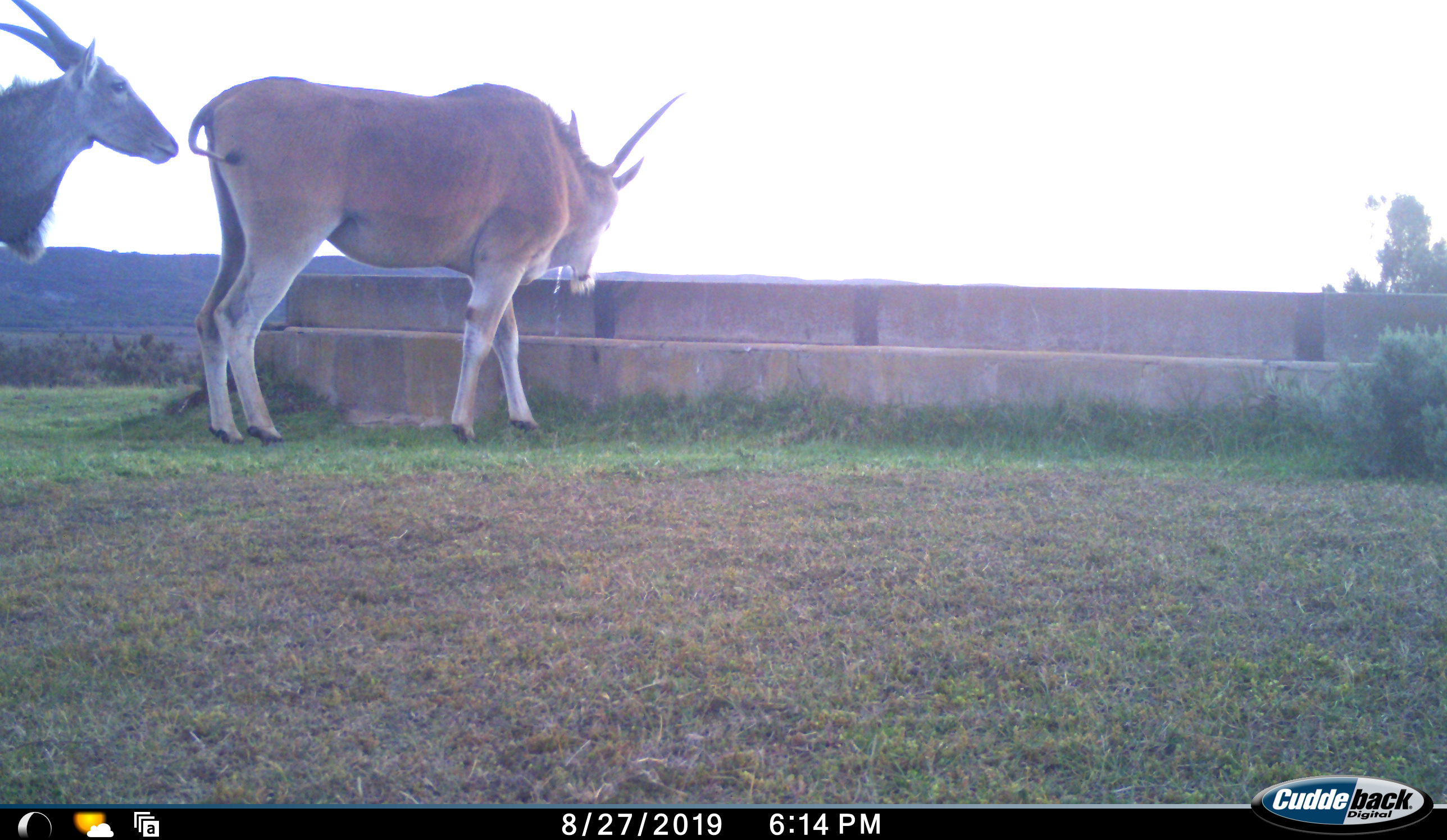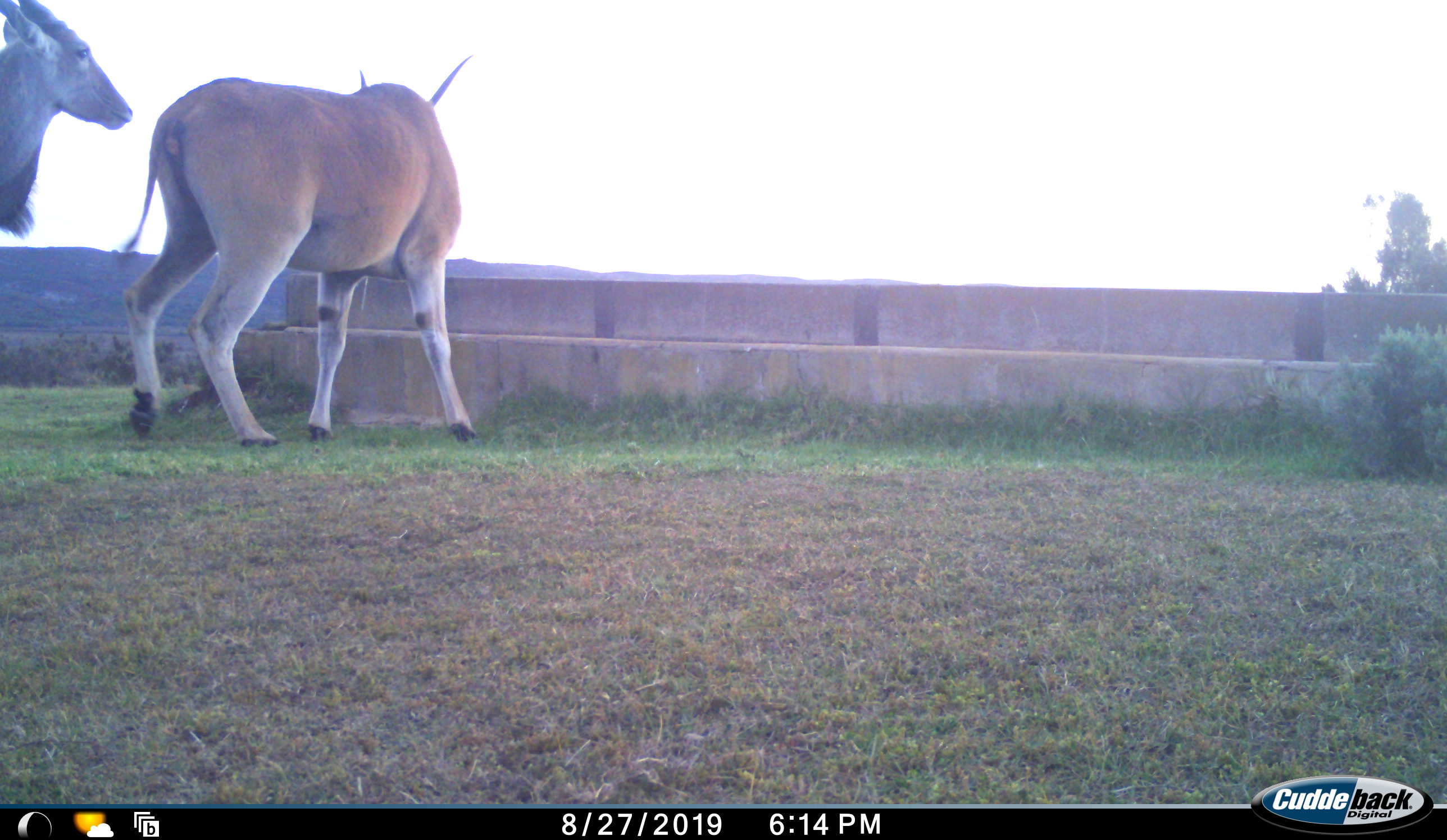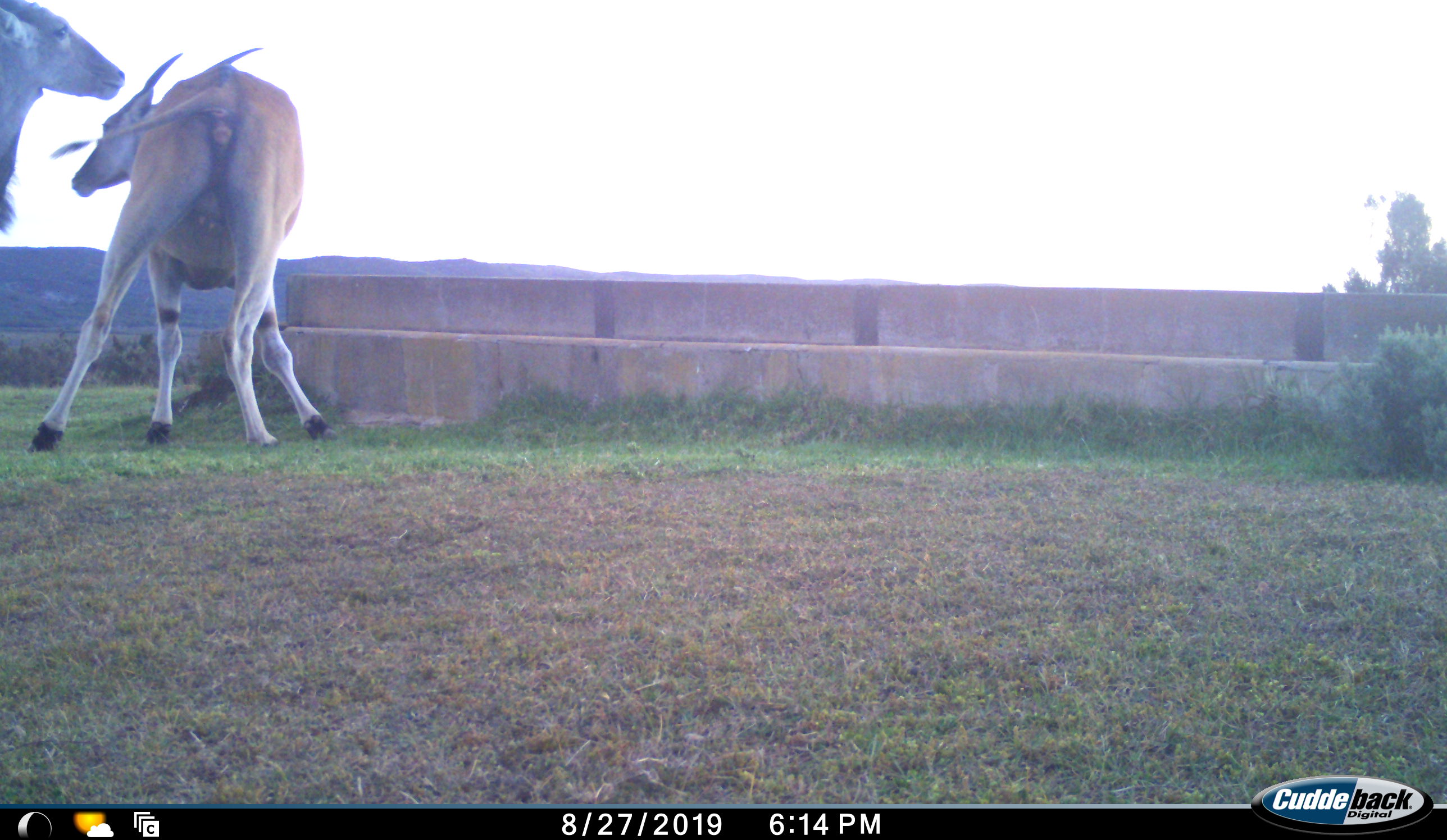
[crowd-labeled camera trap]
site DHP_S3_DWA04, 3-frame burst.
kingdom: Animalia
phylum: Chordata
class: Mammalia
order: Artiodactyla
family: Bovidae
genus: Tragelaphus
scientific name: Tragelaphus oryx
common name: eland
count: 2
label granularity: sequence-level